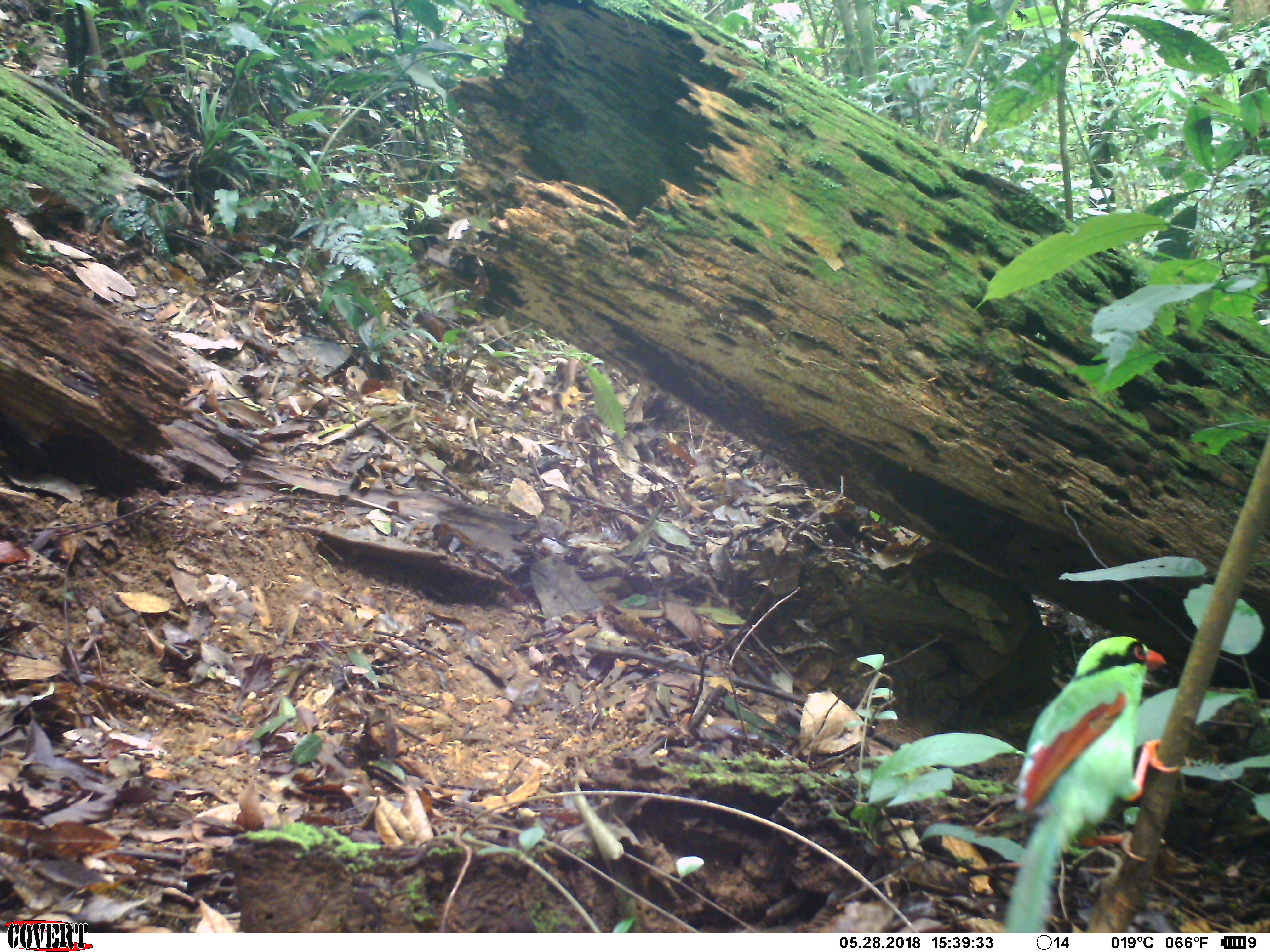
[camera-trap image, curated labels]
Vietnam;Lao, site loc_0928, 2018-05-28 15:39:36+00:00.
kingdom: Animalia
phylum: Chordata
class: Aves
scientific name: Aves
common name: bird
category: unidentified bird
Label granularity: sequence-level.